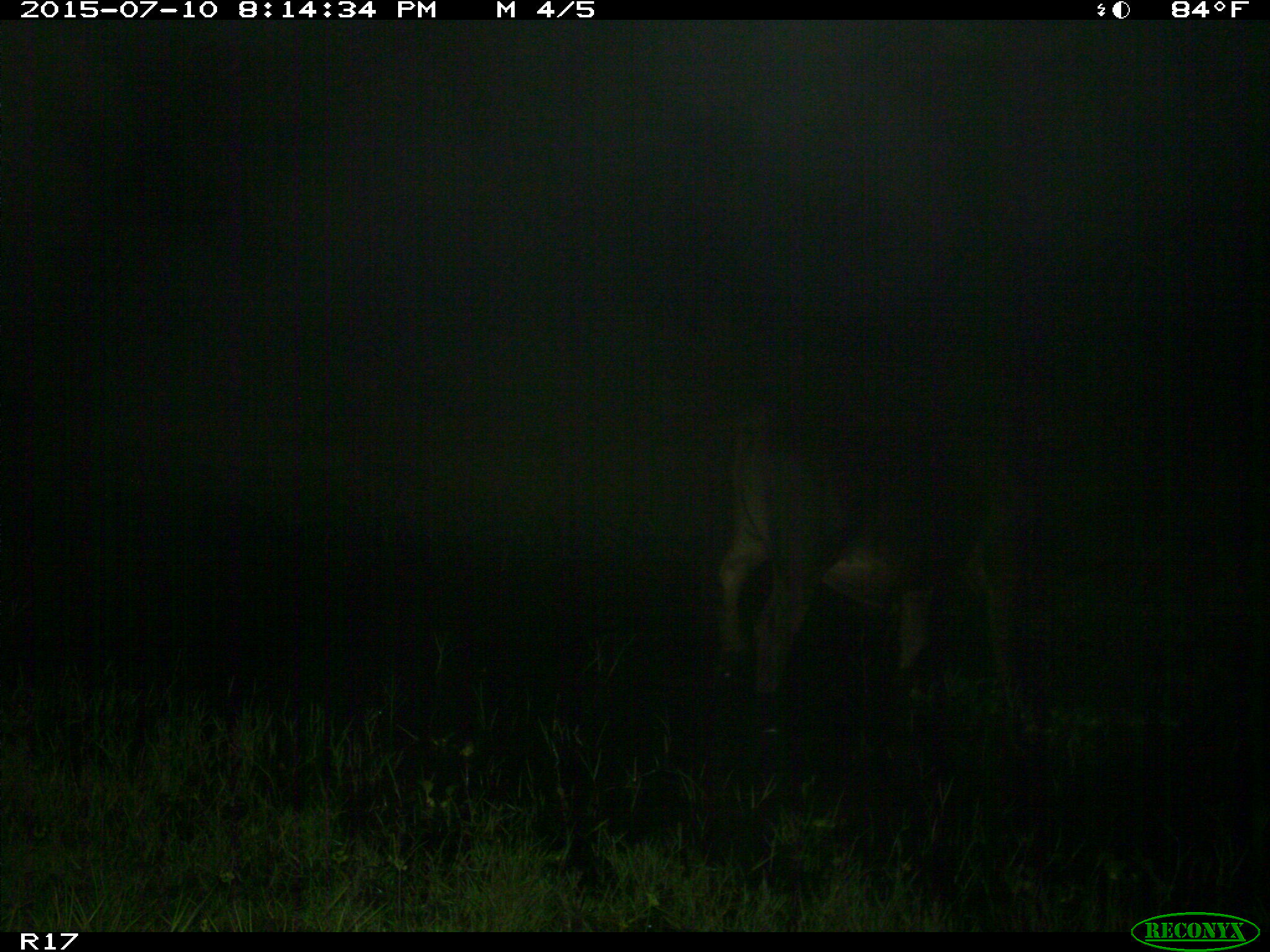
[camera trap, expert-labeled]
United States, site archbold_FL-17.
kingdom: Animalia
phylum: Chordata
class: Mammalia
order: Artiodactyla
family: Bovidae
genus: Bos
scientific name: Bos taurus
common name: domestic cow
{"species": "Bos taurus (domestic cow)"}